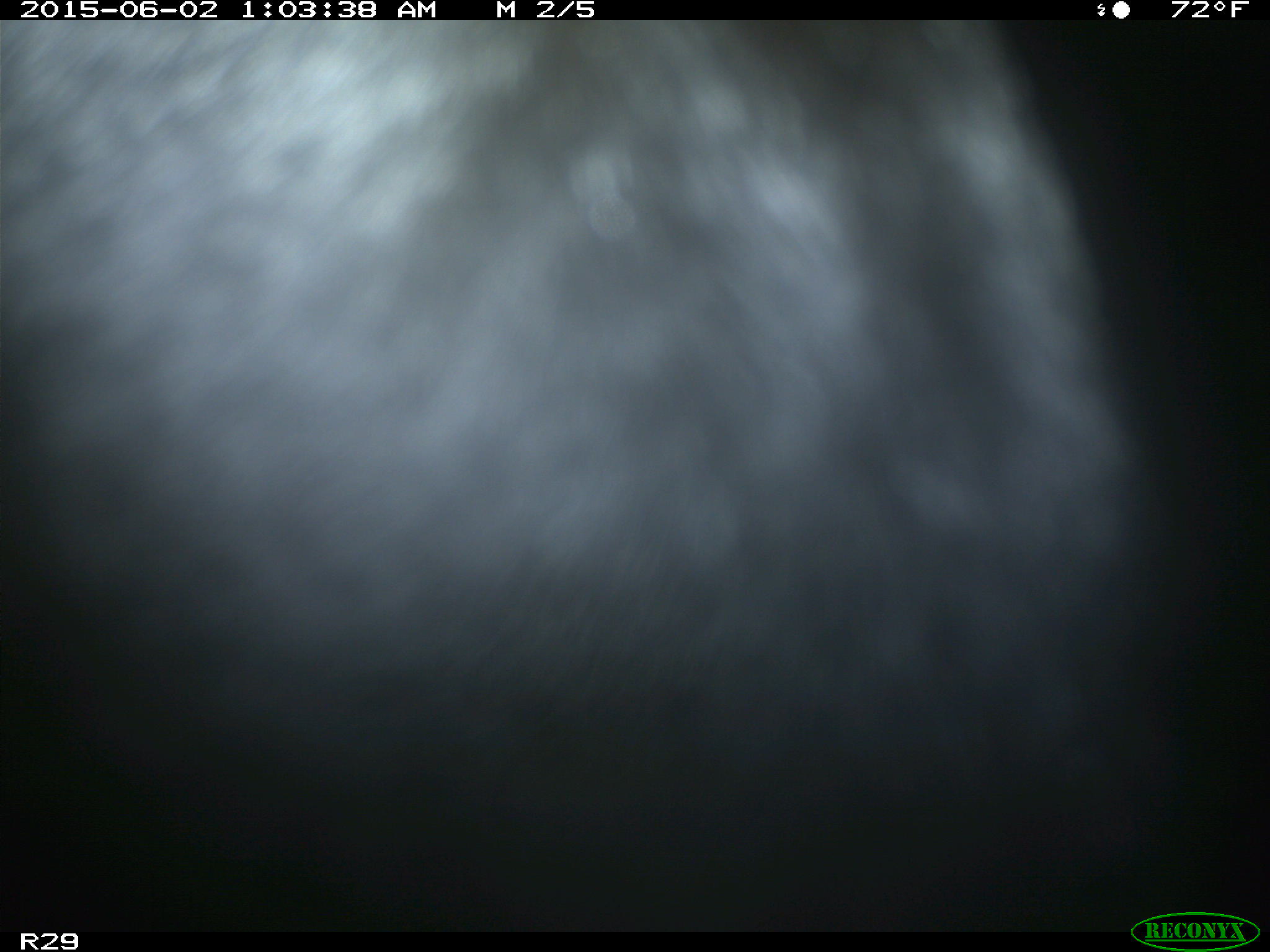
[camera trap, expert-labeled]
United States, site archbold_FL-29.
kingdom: Animalia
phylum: Chordata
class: Mammalia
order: Artiodactyla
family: Bovidae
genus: Bos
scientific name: Bos taurus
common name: domestic cow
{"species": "Bos taurus (domestic cow)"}